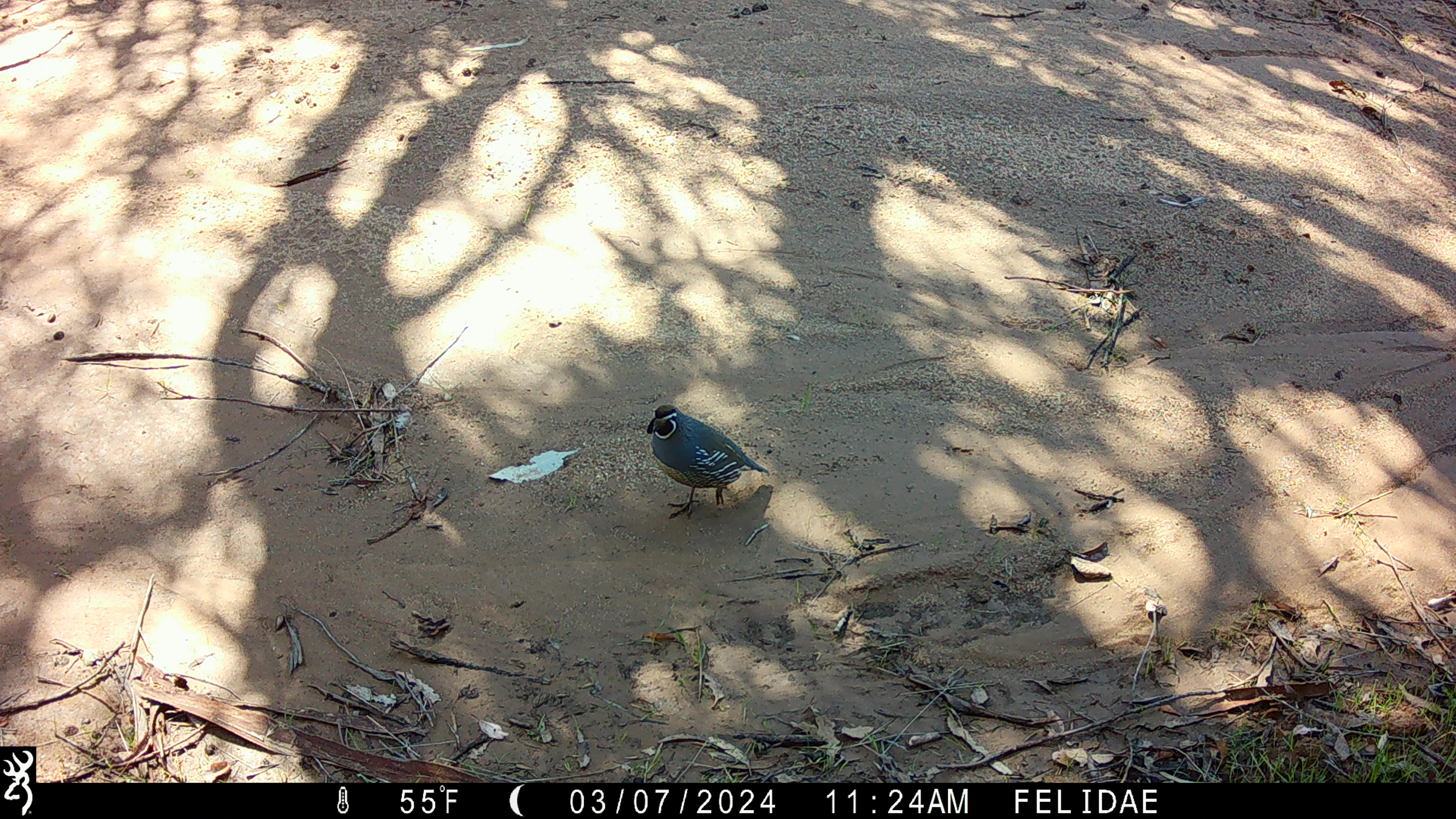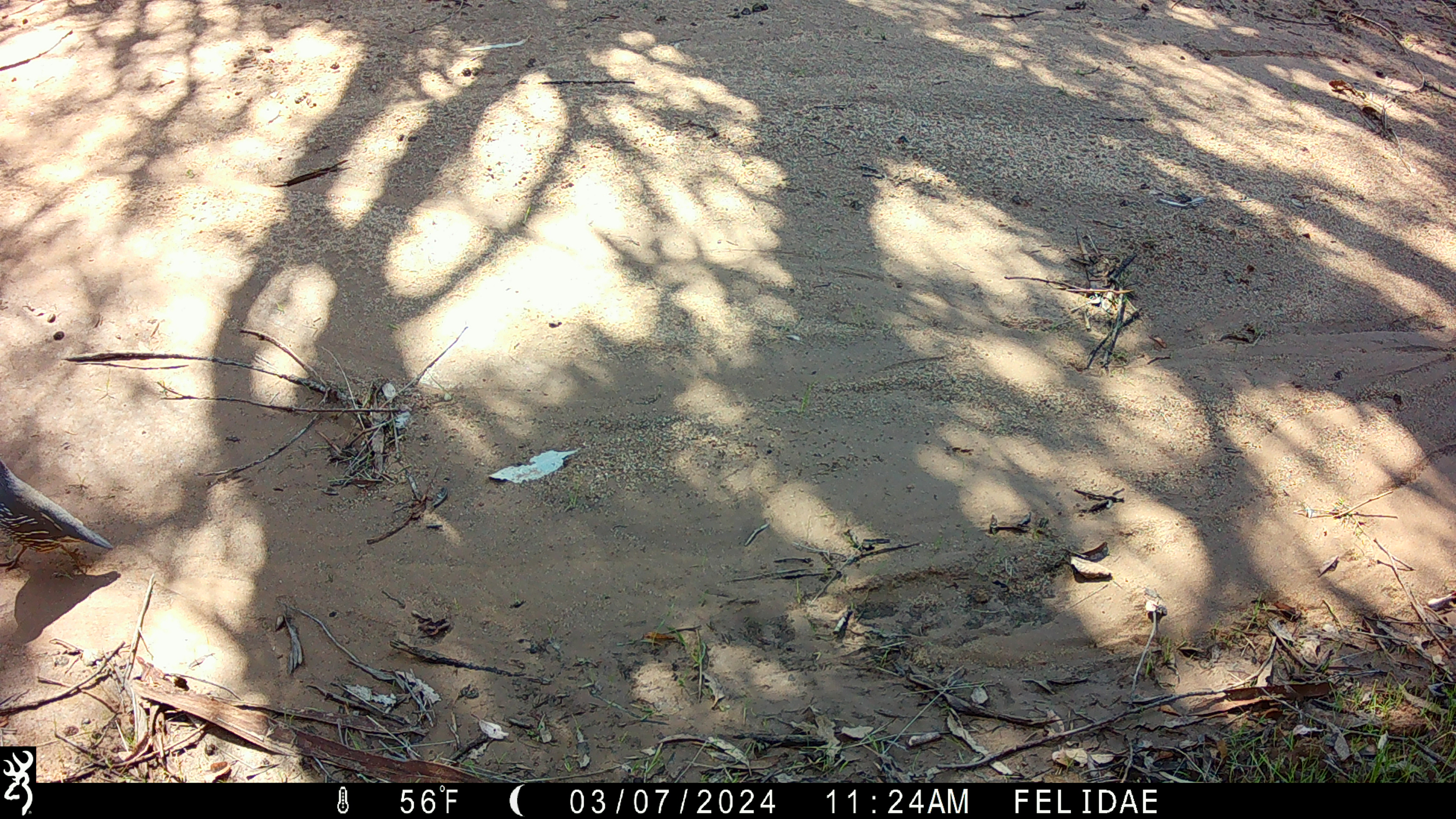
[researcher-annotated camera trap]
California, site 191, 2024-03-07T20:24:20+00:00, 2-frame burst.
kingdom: Animalia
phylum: Chordata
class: Aves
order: Galliformes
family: Odontophoridae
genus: Callipepla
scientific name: Callipepla californica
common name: california quail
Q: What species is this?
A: California quail (Callipepla californica).